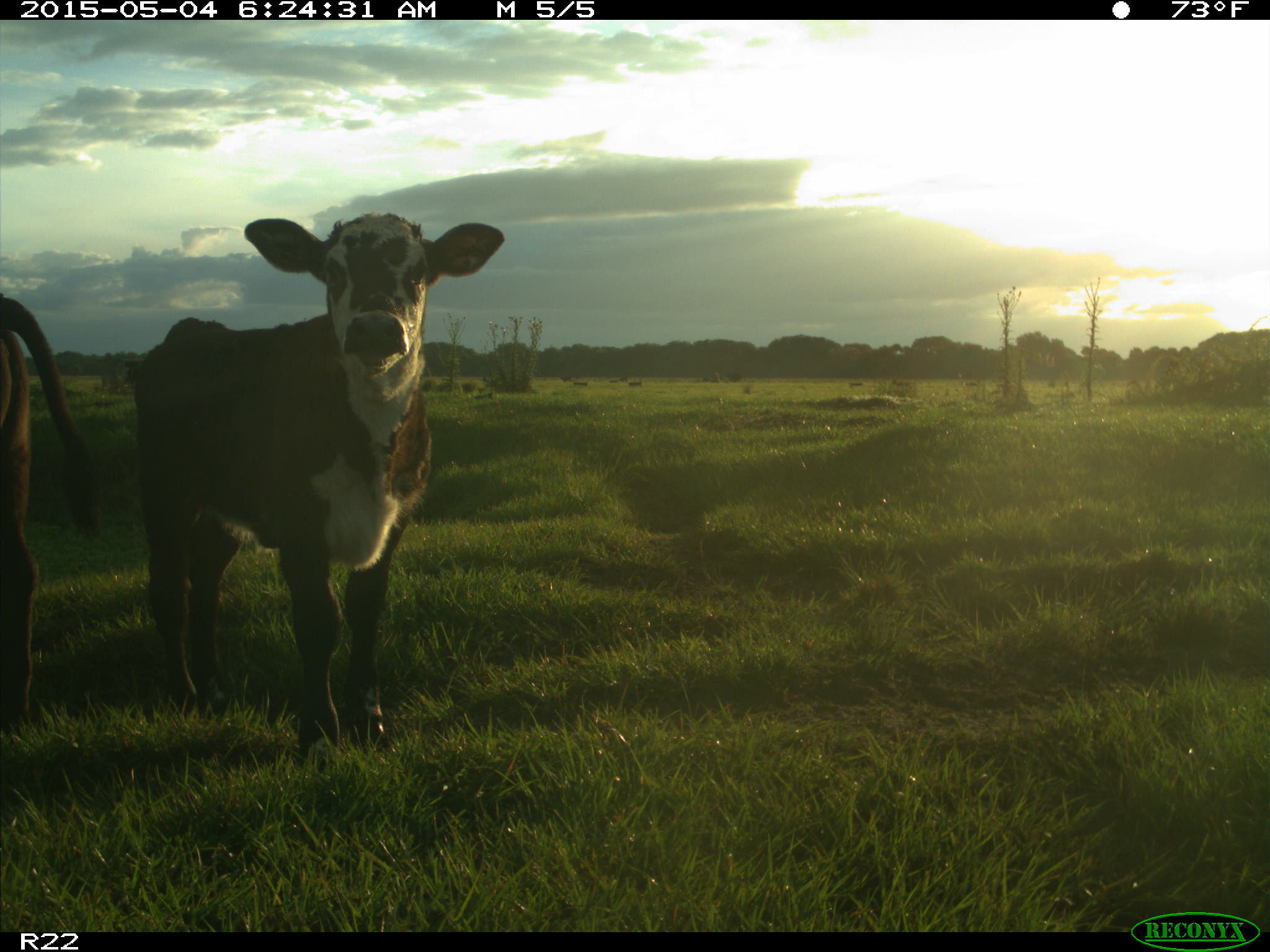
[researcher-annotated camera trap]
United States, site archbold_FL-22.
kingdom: Animalia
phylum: Chordata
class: Mammalia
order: Artiodactyla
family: Bovidae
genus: Bos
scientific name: Bos taurus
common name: domestic cow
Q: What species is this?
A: Bos taurus (domestic cow).